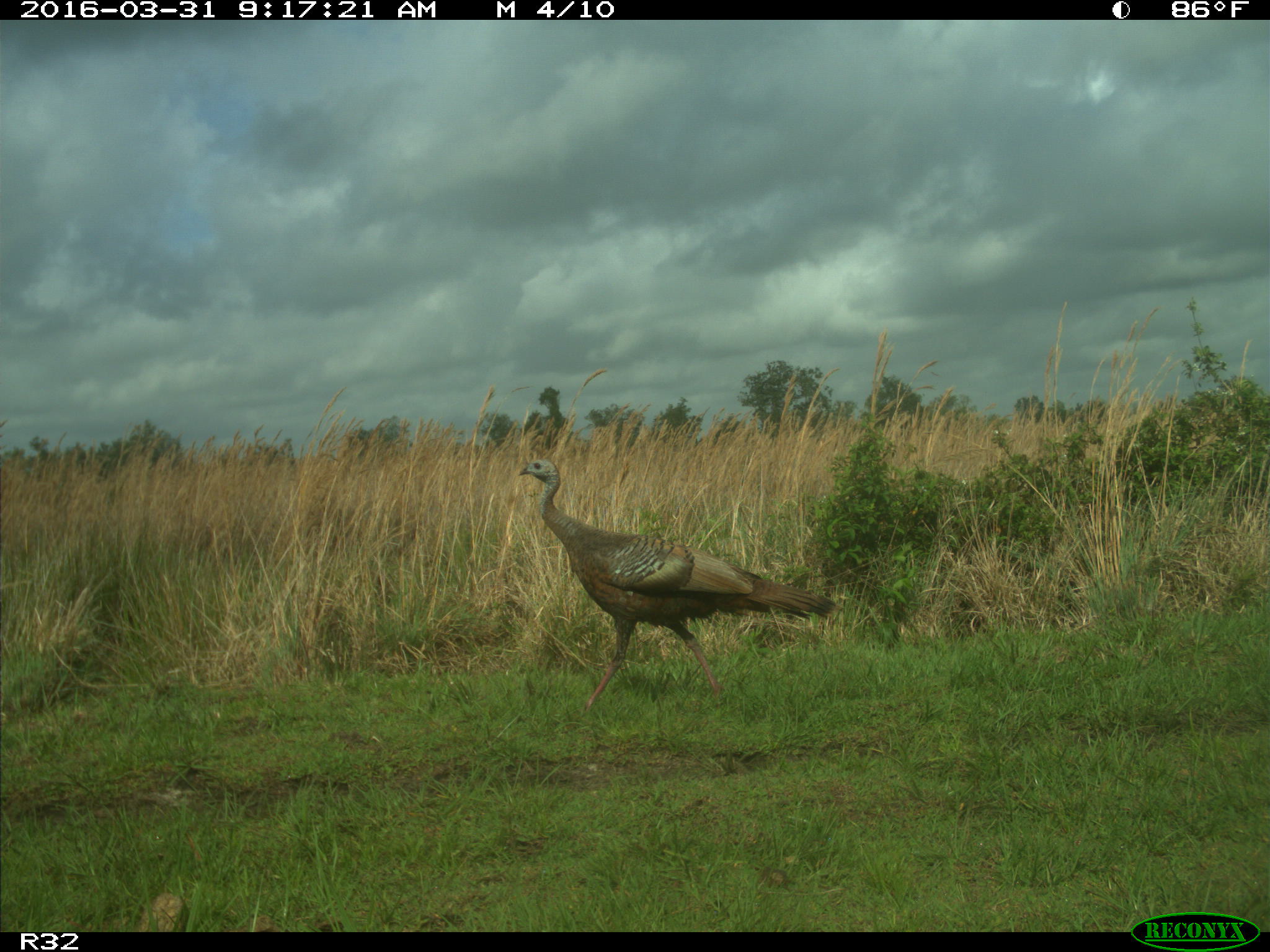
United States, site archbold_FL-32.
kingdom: Animalia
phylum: Chordata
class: Aves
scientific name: Aves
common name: birds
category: unidentified bird